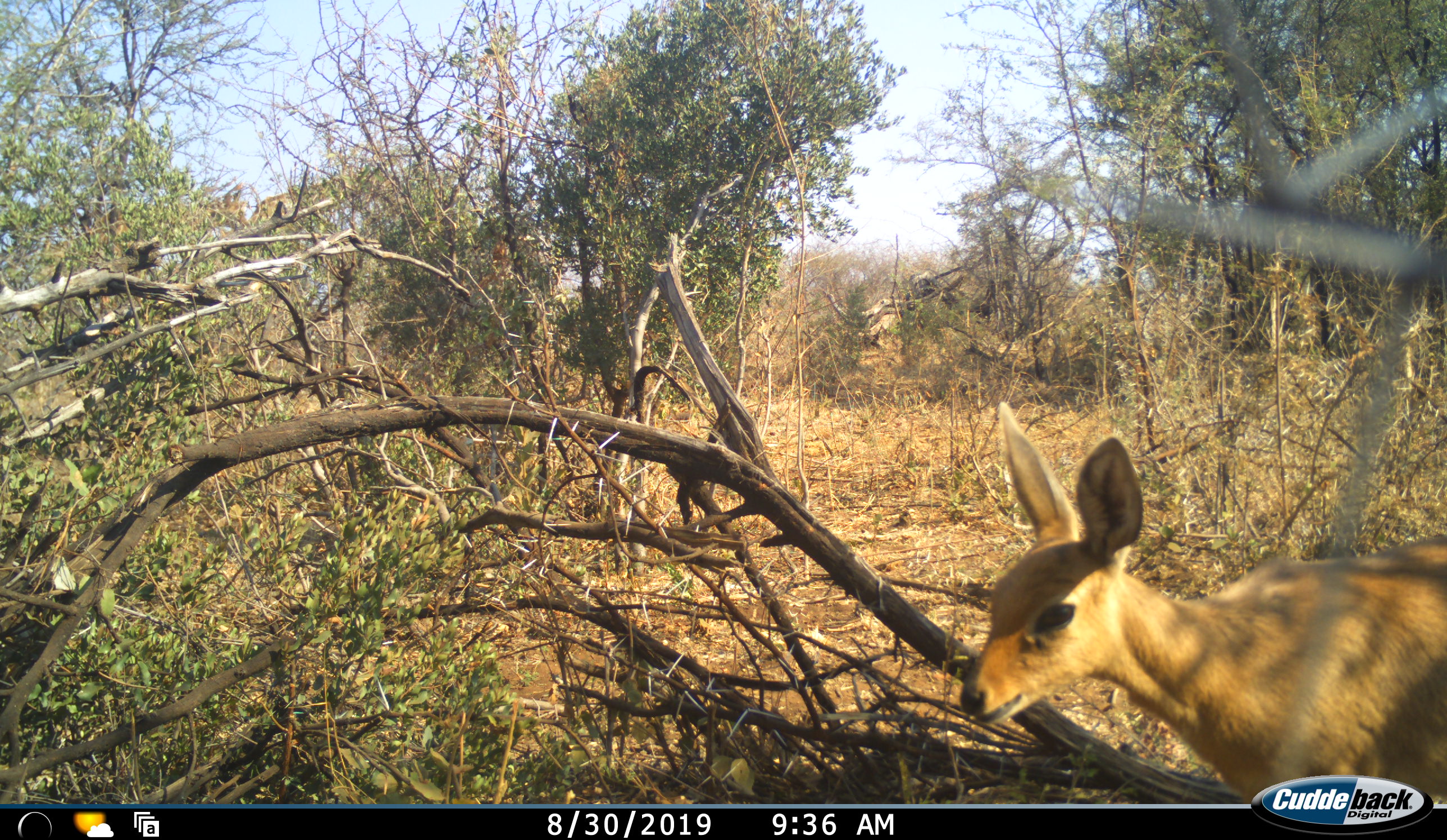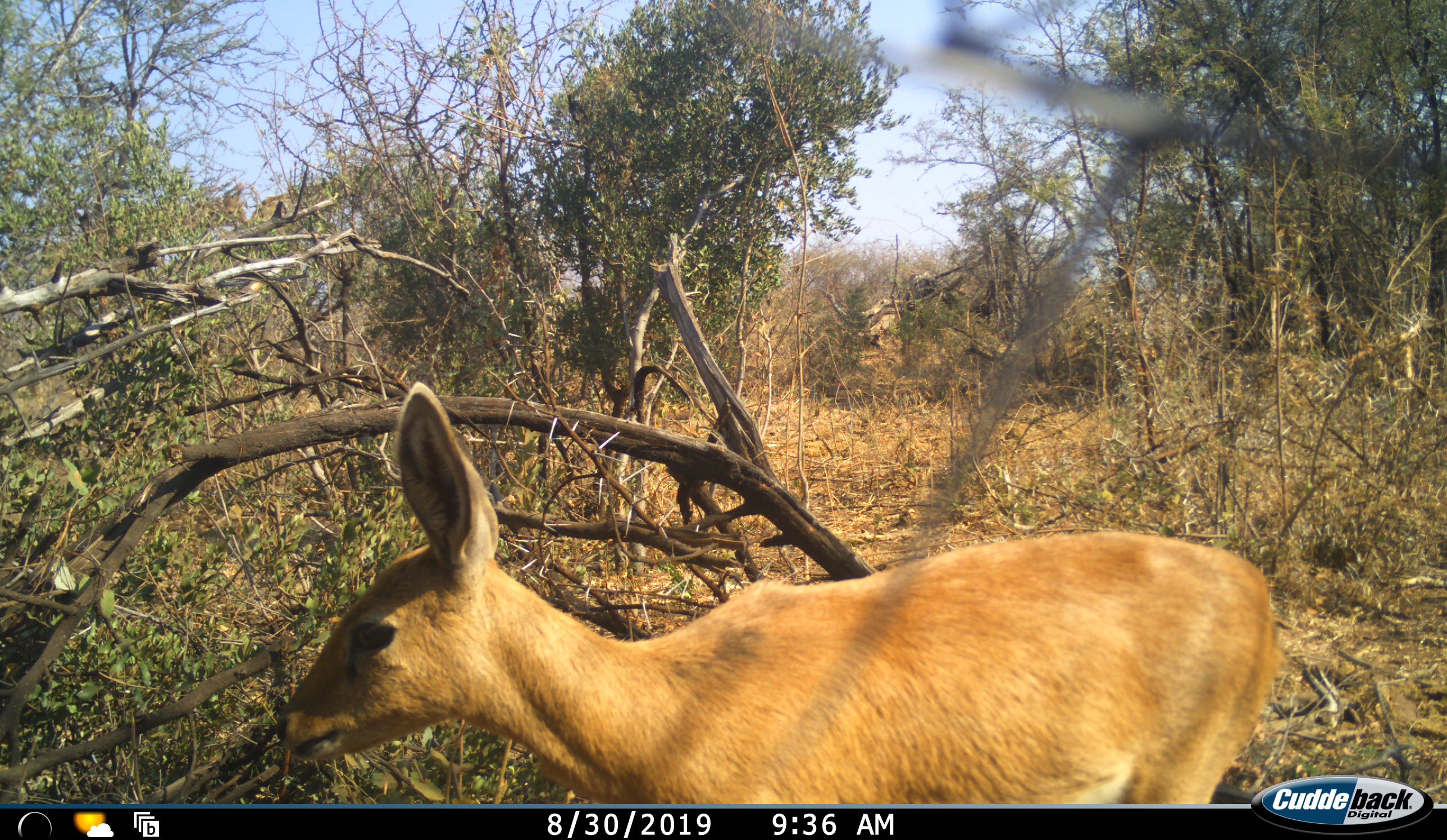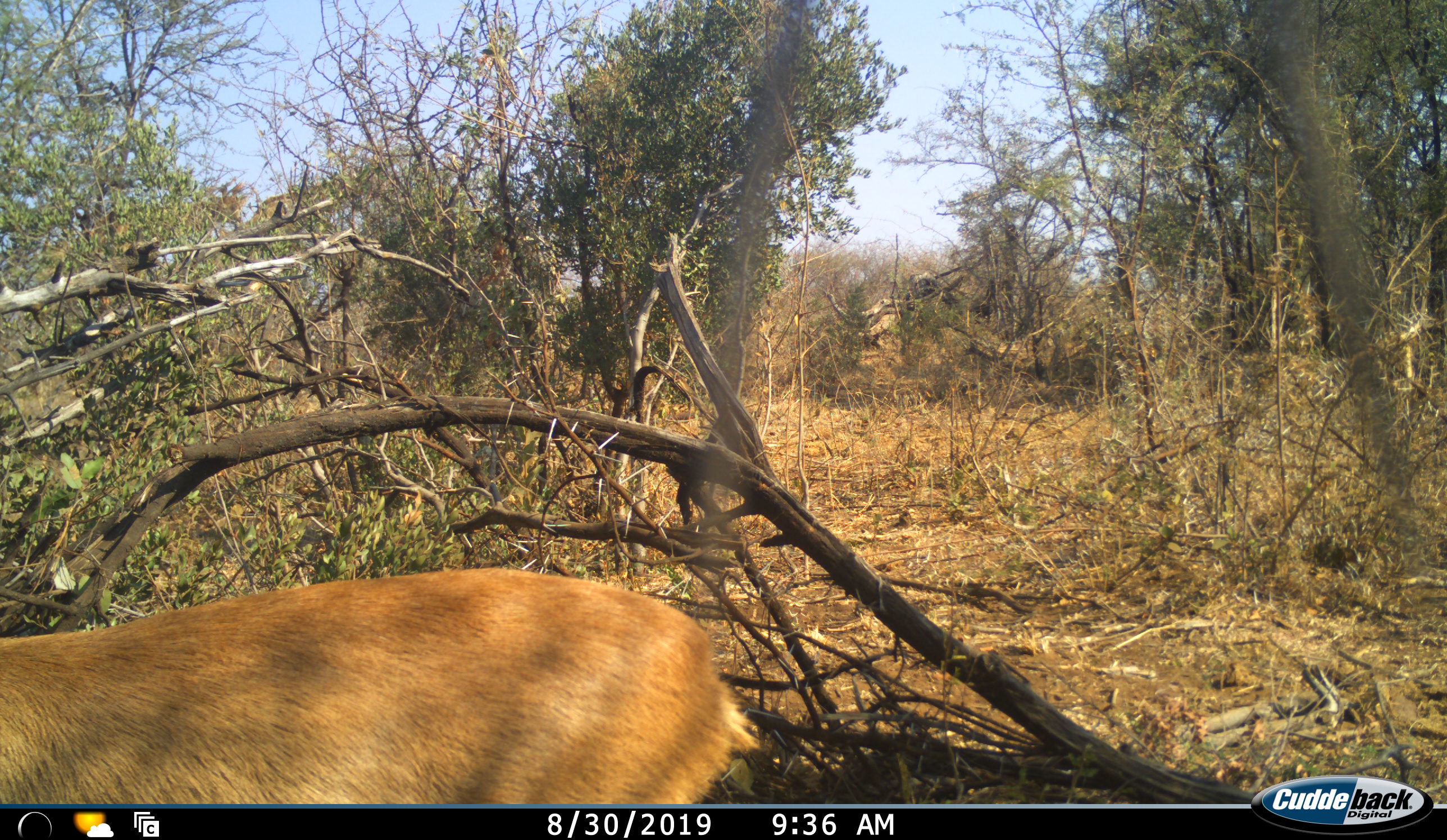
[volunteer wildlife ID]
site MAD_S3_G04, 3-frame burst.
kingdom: Animalia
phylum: Chordata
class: Mammalia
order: Artiodactyla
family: Bovidae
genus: Raphicerus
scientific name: Raphicerus campestris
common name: steenbok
Steenbok (Raphicerus campestris), count 1. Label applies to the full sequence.